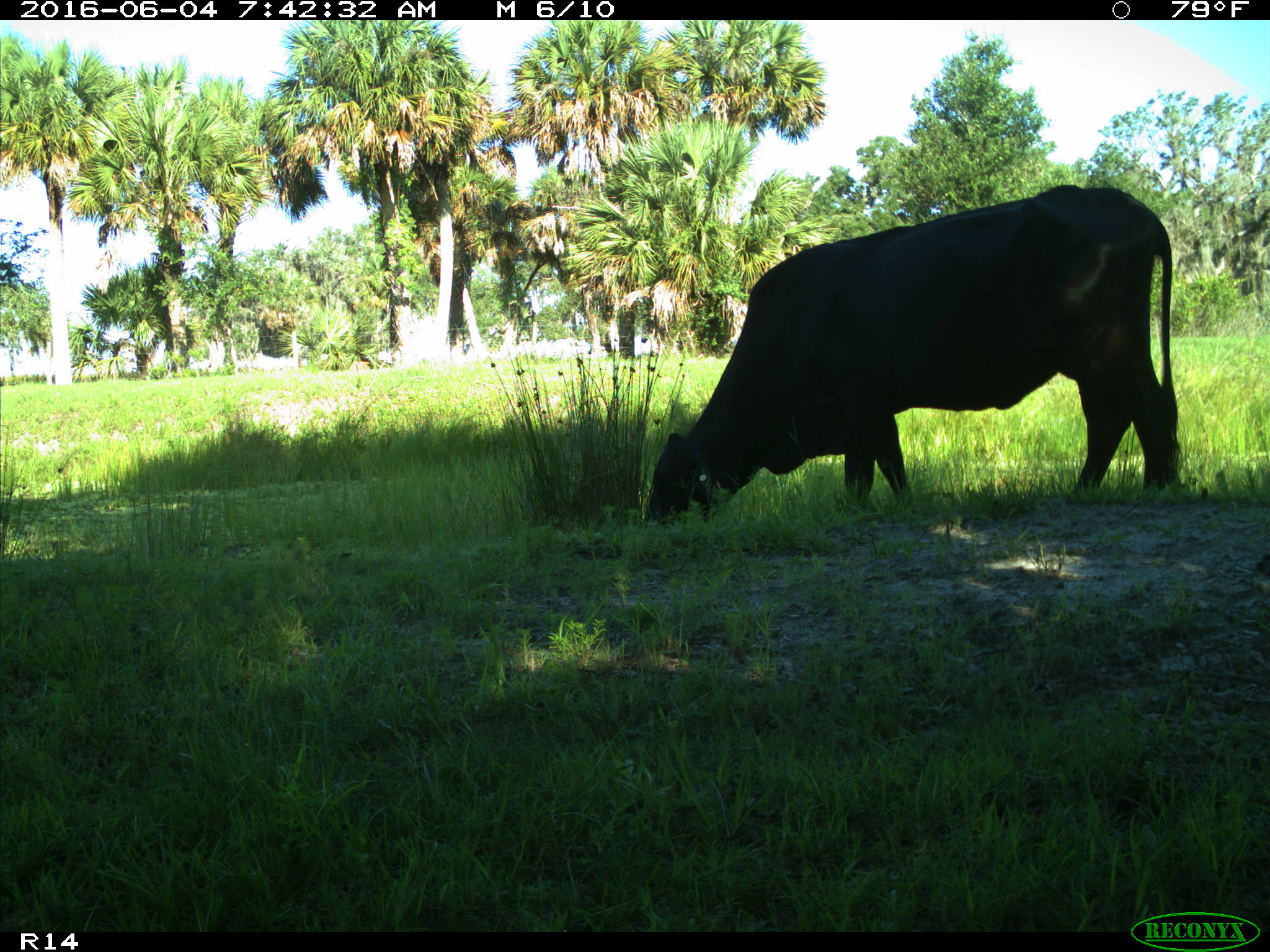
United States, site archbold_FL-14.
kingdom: Animalia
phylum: Chordata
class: Mammalia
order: Artiodactyla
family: Bovidae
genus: Bos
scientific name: Bos taurus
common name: domestic cow